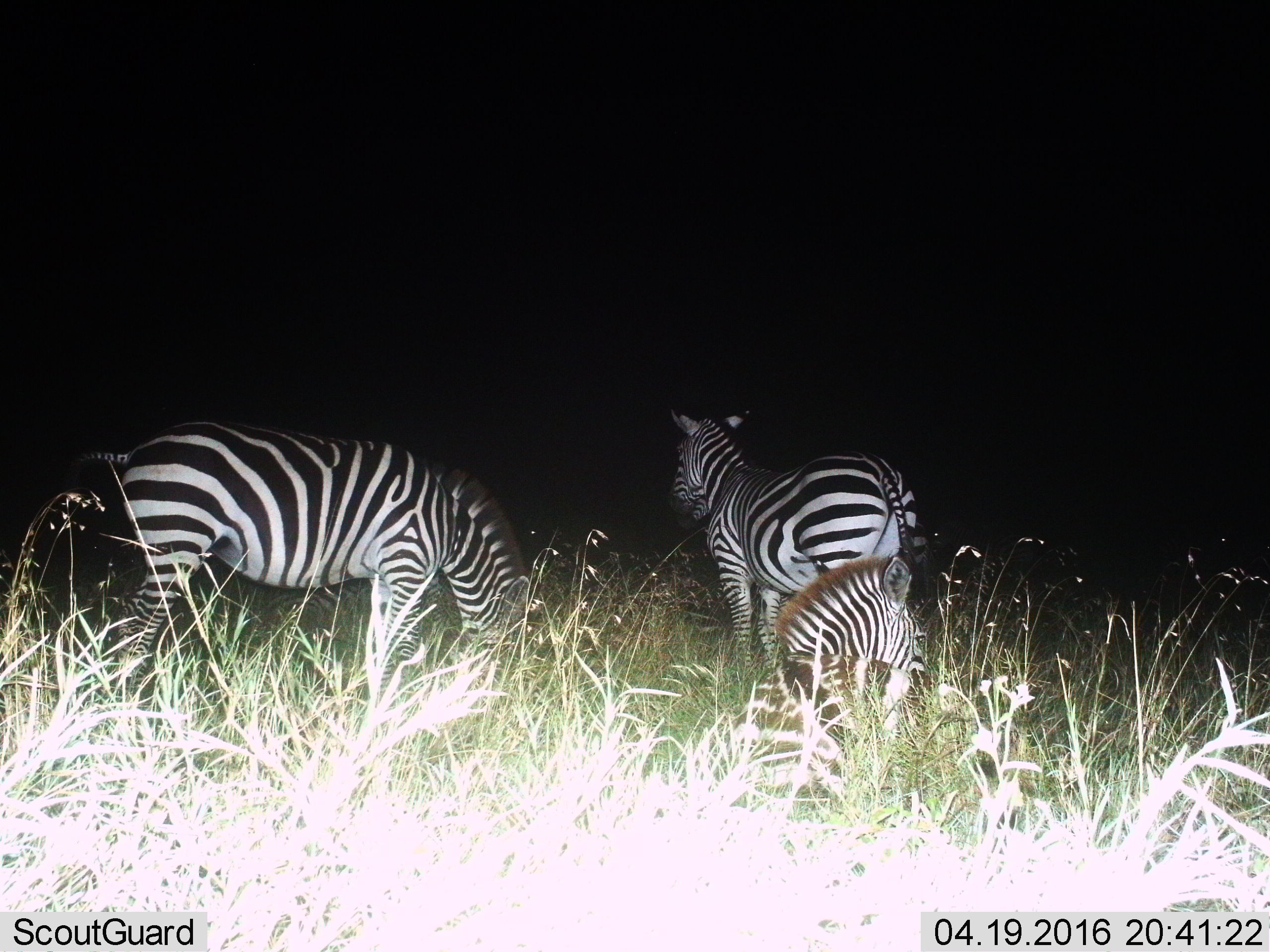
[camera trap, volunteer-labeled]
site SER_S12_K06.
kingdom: Animalia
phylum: Chordata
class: Mammalia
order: Perissodactyla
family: Equidae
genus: Equus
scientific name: Equus quagga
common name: plains zebra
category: zebraplains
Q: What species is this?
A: Zebraplains (plains zebra) (Equus quagga).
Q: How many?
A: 3.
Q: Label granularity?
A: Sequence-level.